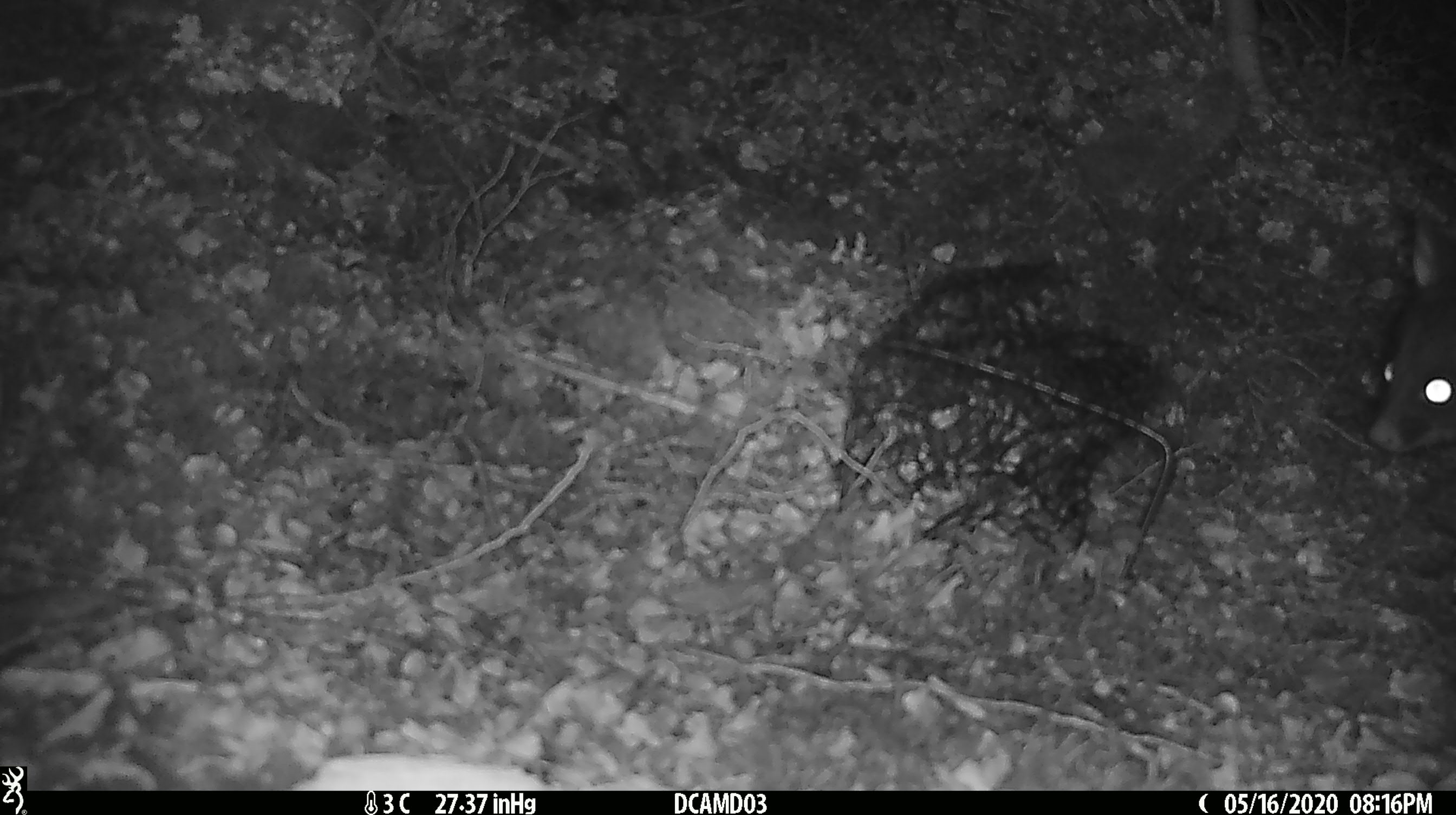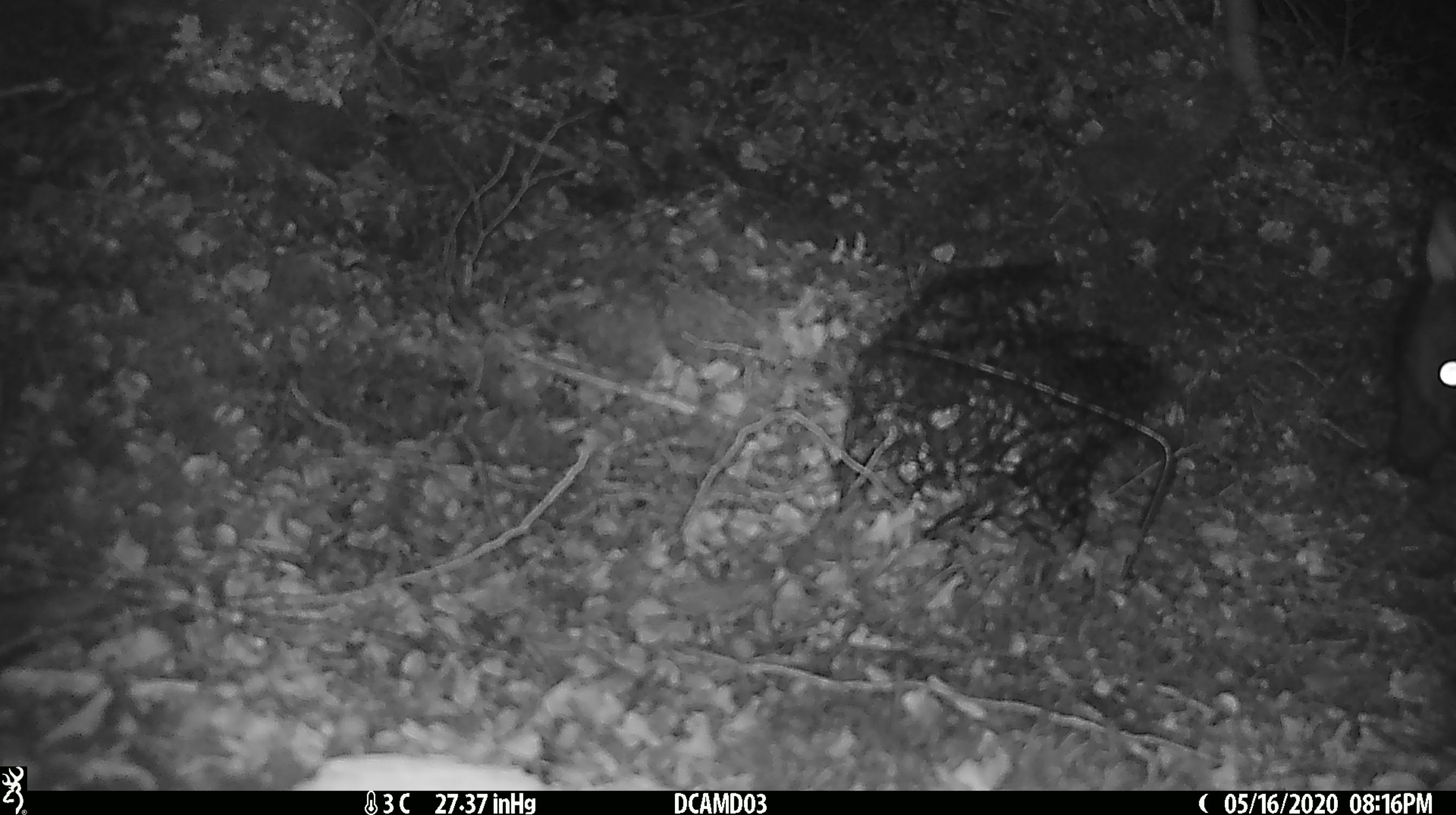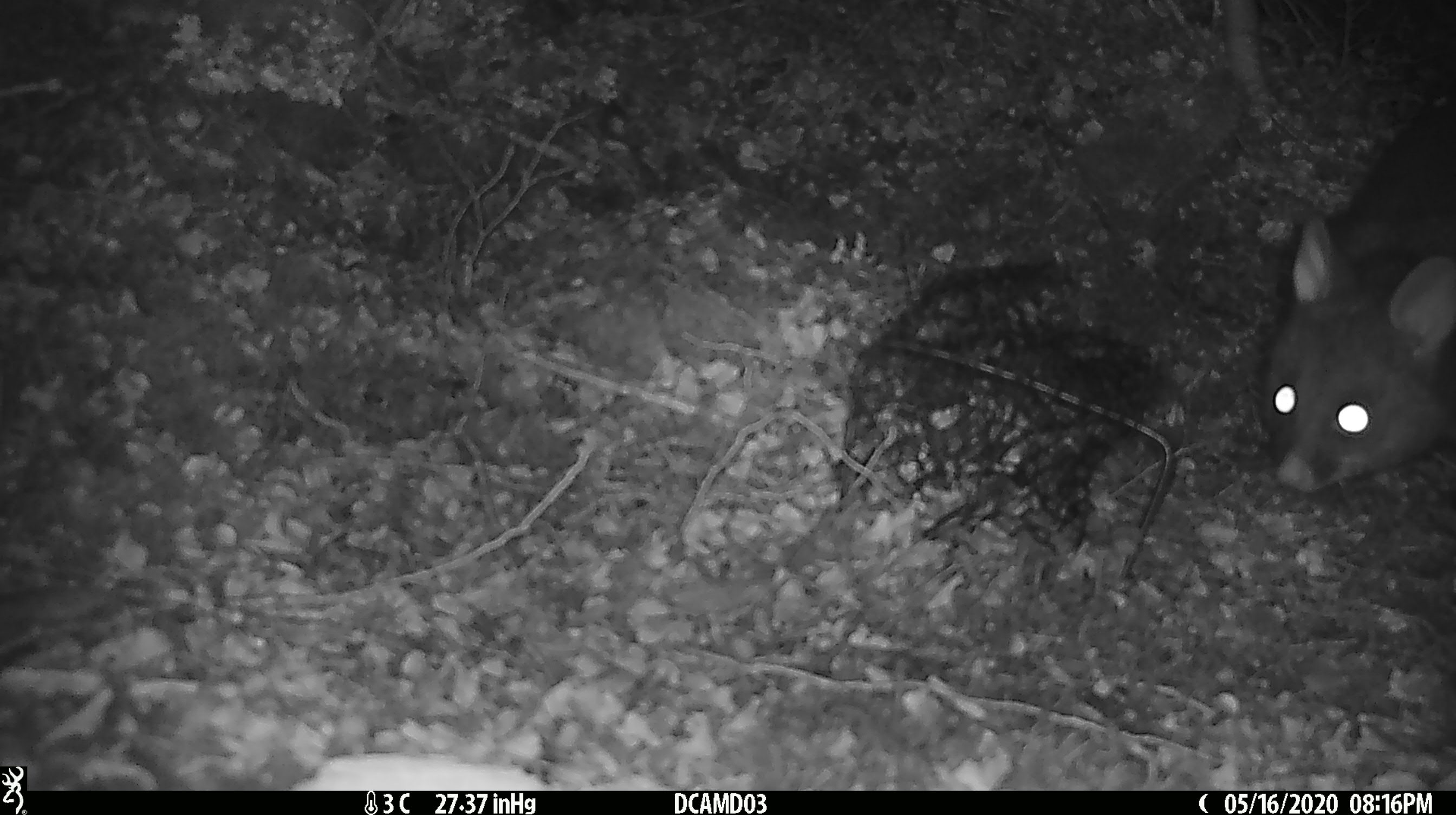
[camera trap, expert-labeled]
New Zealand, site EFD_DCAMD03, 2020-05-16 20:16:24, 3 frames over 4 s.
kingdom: Animalia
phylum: Chordata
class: Mammalia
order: Diprotodontia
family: Phalangeridae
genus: Trichosurus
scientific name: Trichosurus vulpecula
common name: common brushtail possum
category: possum